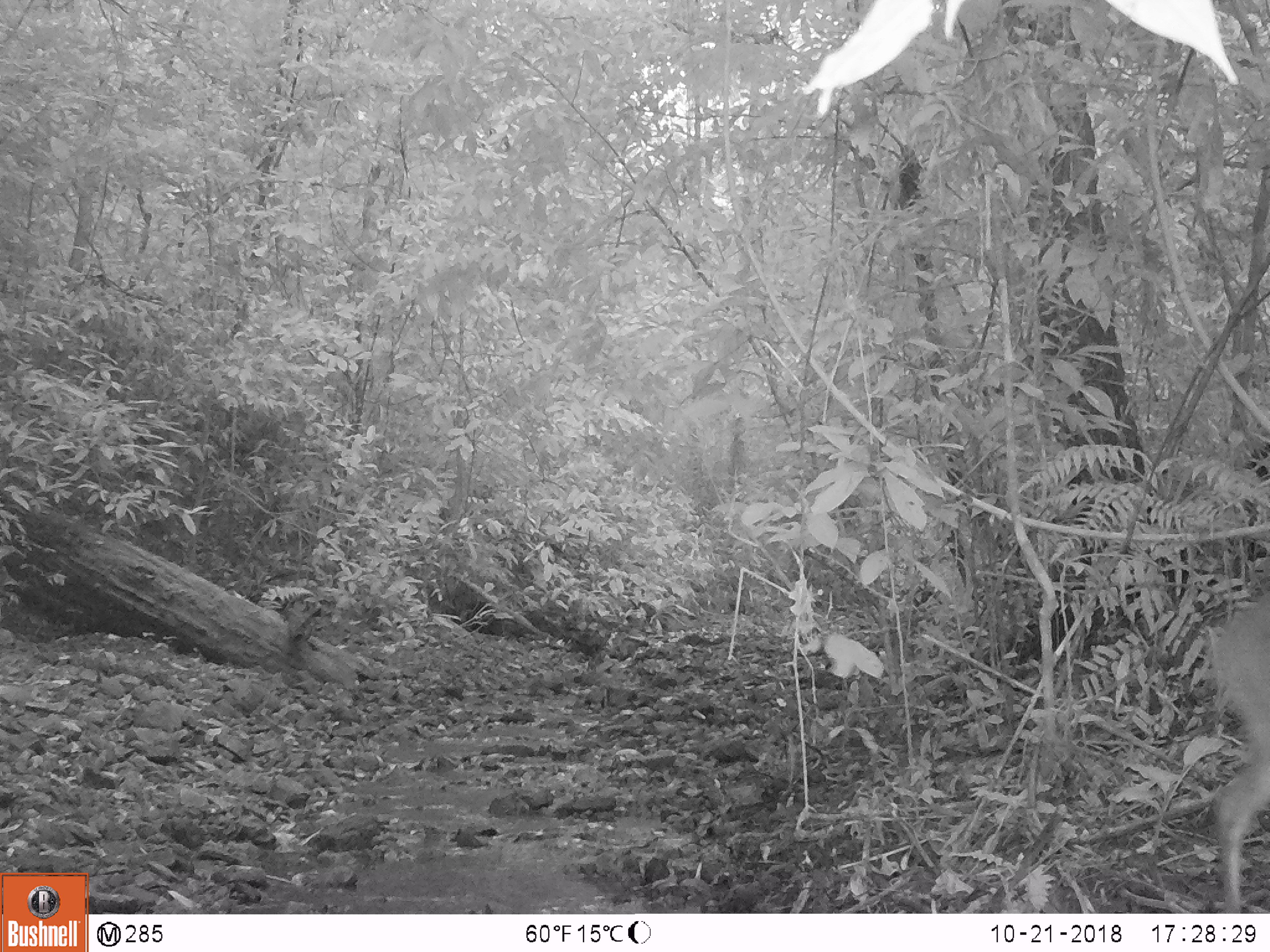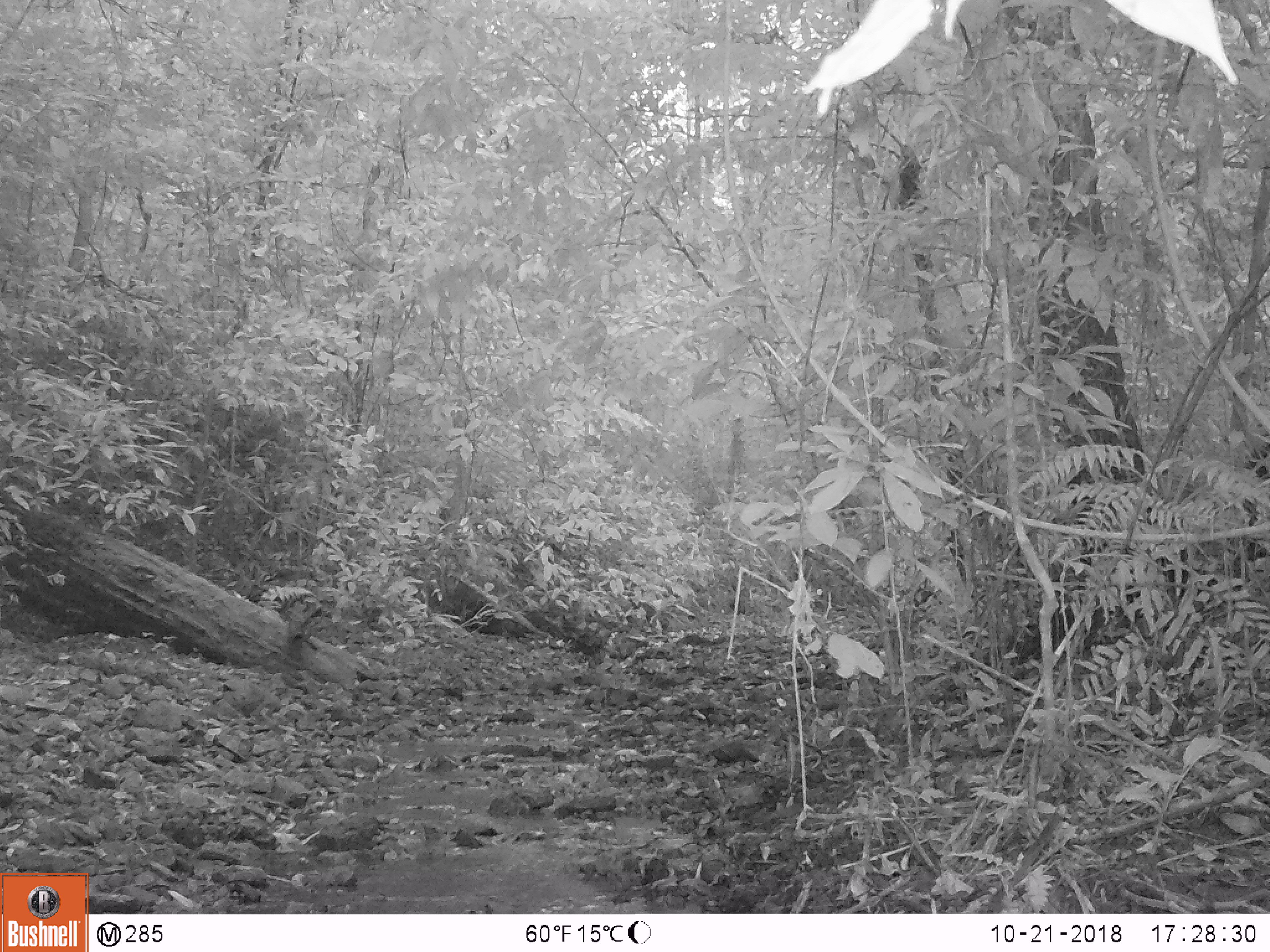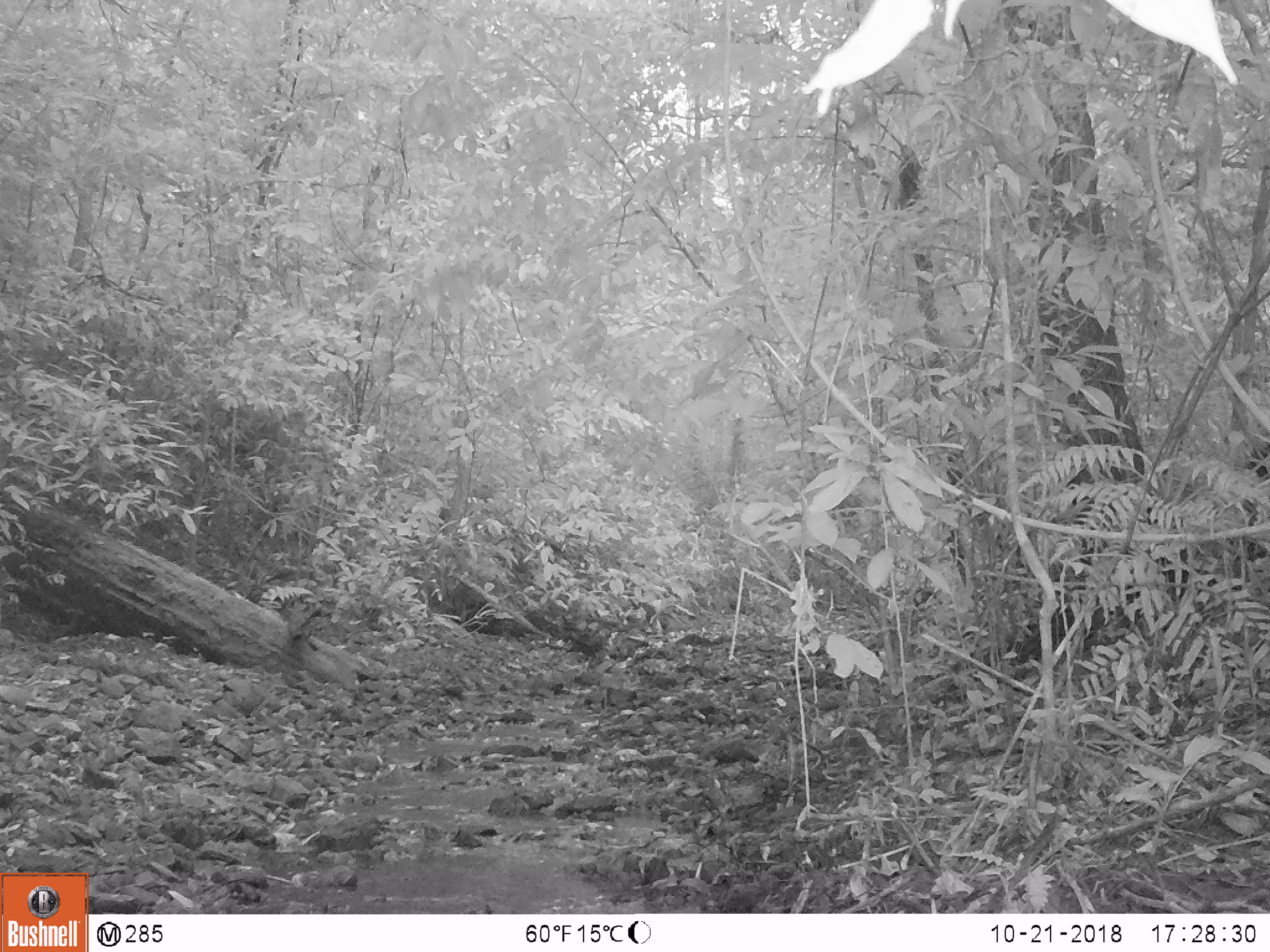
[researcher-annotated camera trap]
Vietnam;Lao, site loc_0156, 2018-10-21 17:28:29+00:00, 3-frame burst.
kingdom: Animalia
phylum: Chordata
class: Mammalia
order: Artiodactyla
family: Cervidae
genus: Muntiacus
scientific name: Muntiacus vuquangensis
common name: large-antlered muntjac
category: large antlered muntjac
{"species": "large antlered muntjac (large-antlered muntjac) (Muntiacus vuquangensis)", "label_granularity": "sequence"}